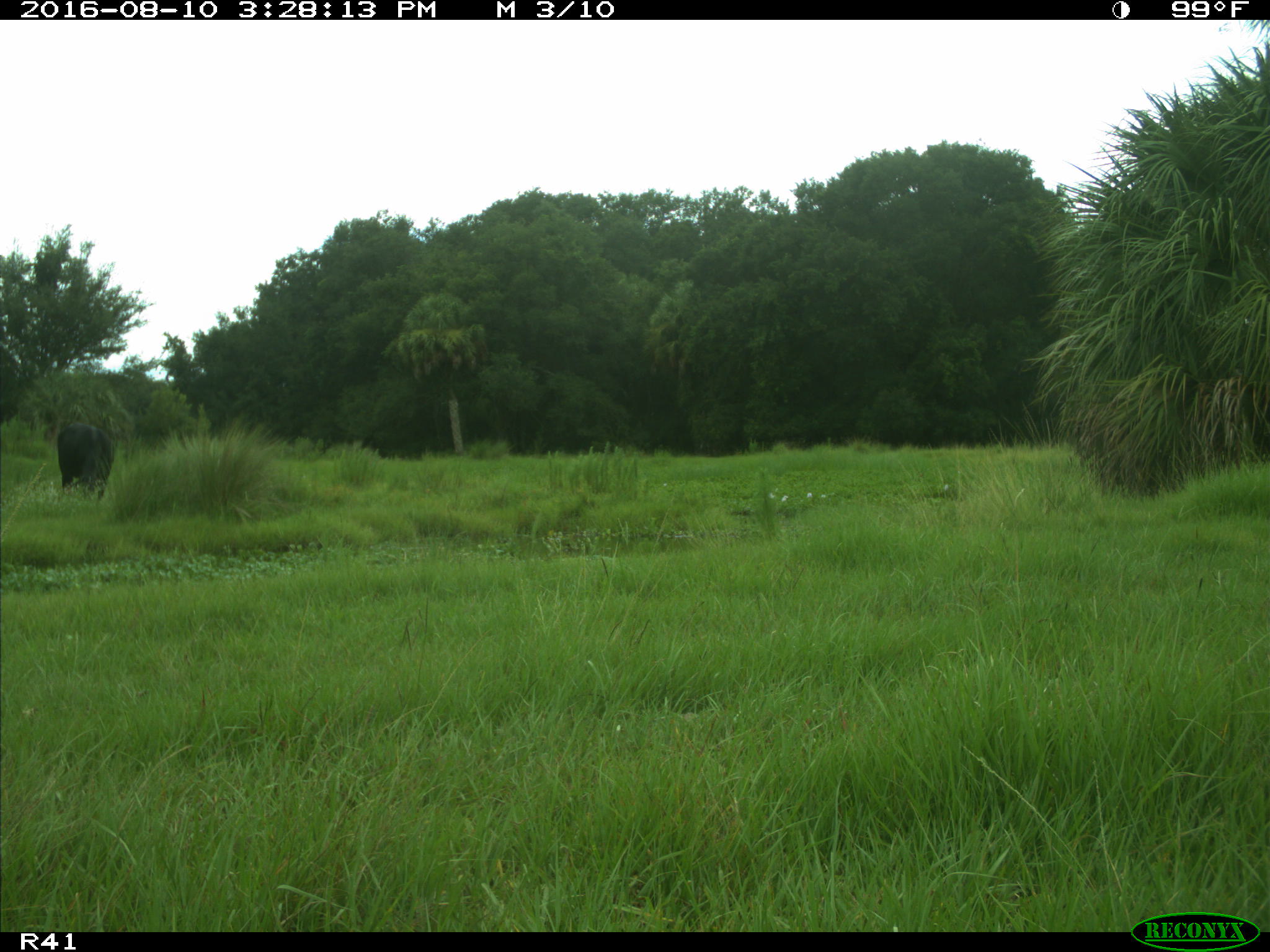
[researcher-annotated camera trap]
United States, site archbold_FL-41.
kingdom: Animalia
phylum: Chordata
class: Mammalia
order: Artiodactyla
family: Bovidae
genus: Bos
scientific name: Bos taurus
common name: domestic cow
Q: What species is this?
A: Bos taurus (domestic cow).